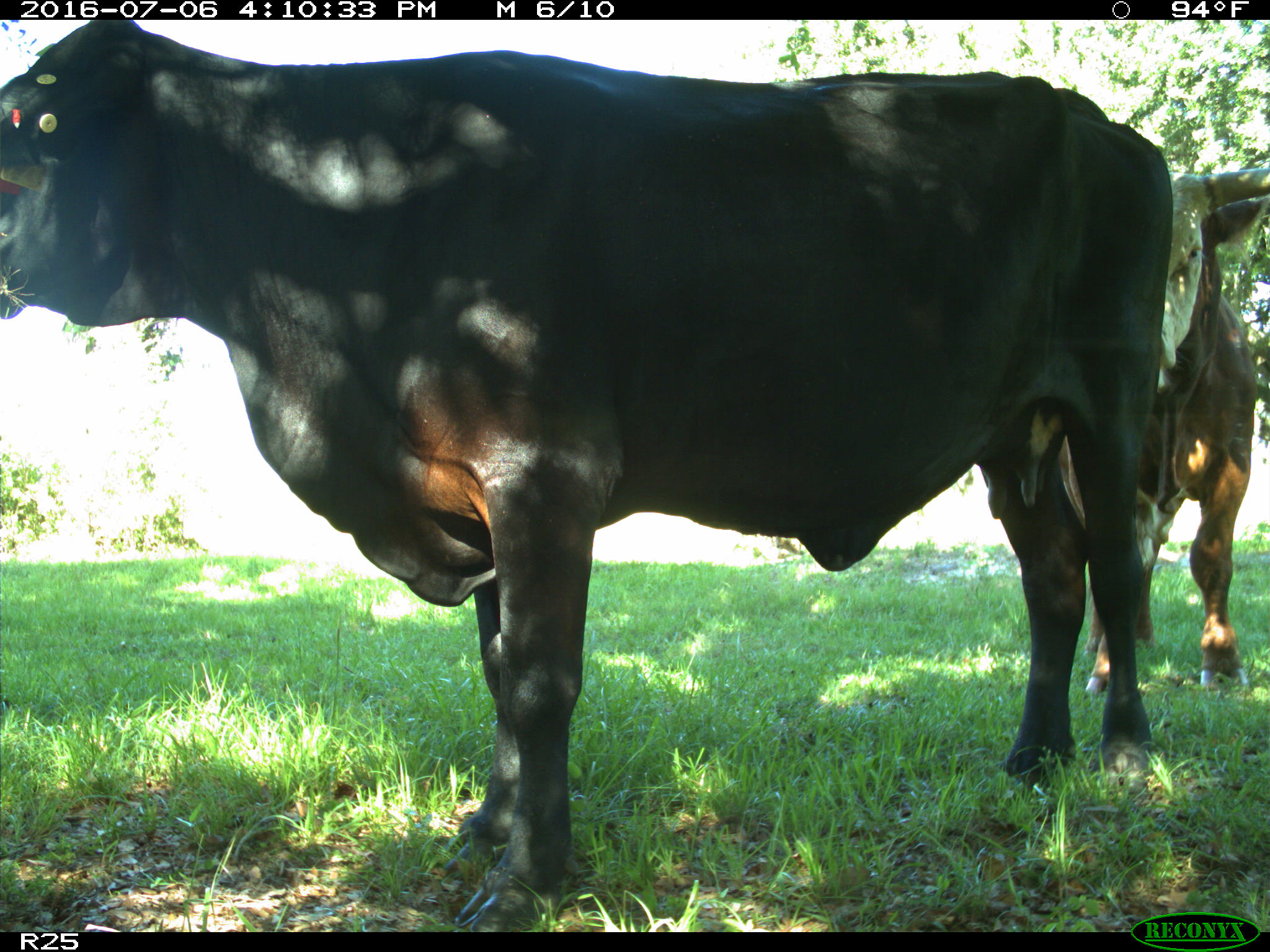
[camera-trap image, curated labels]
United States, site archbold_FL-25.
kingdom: Animalia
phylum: Chordata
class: Mammalia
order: Artiodactyla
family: Bovidae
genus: Bos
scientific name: Bos taurus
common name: domestic cow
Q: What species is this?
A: Bos taurus (domestic cow).